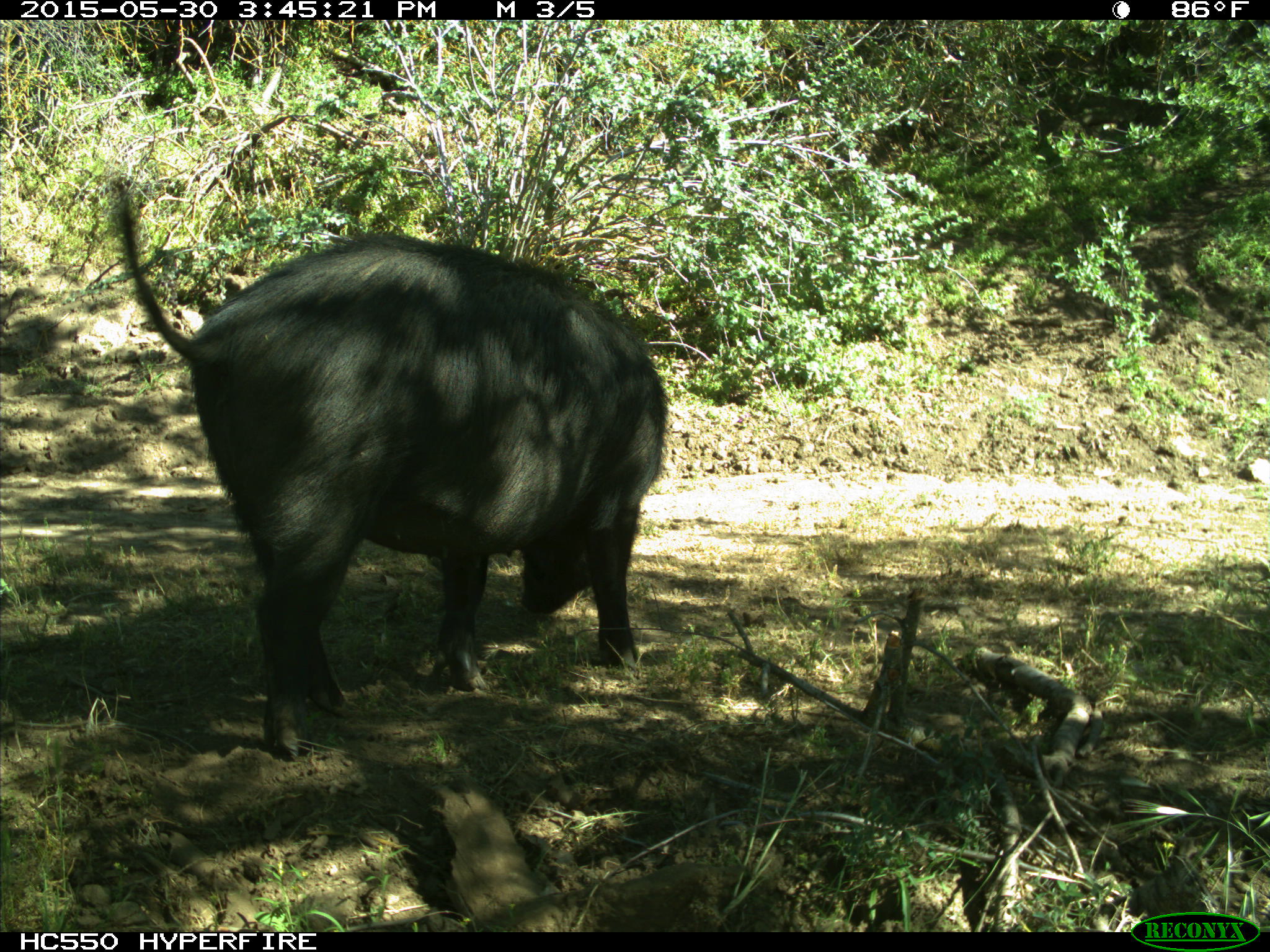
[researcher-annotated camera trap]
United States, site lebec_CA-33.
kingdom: Animalia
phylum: Chordata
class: Mammalia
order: Artiodactyla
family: Suidae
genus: Sus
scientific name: Sus scrofa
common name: wild boar